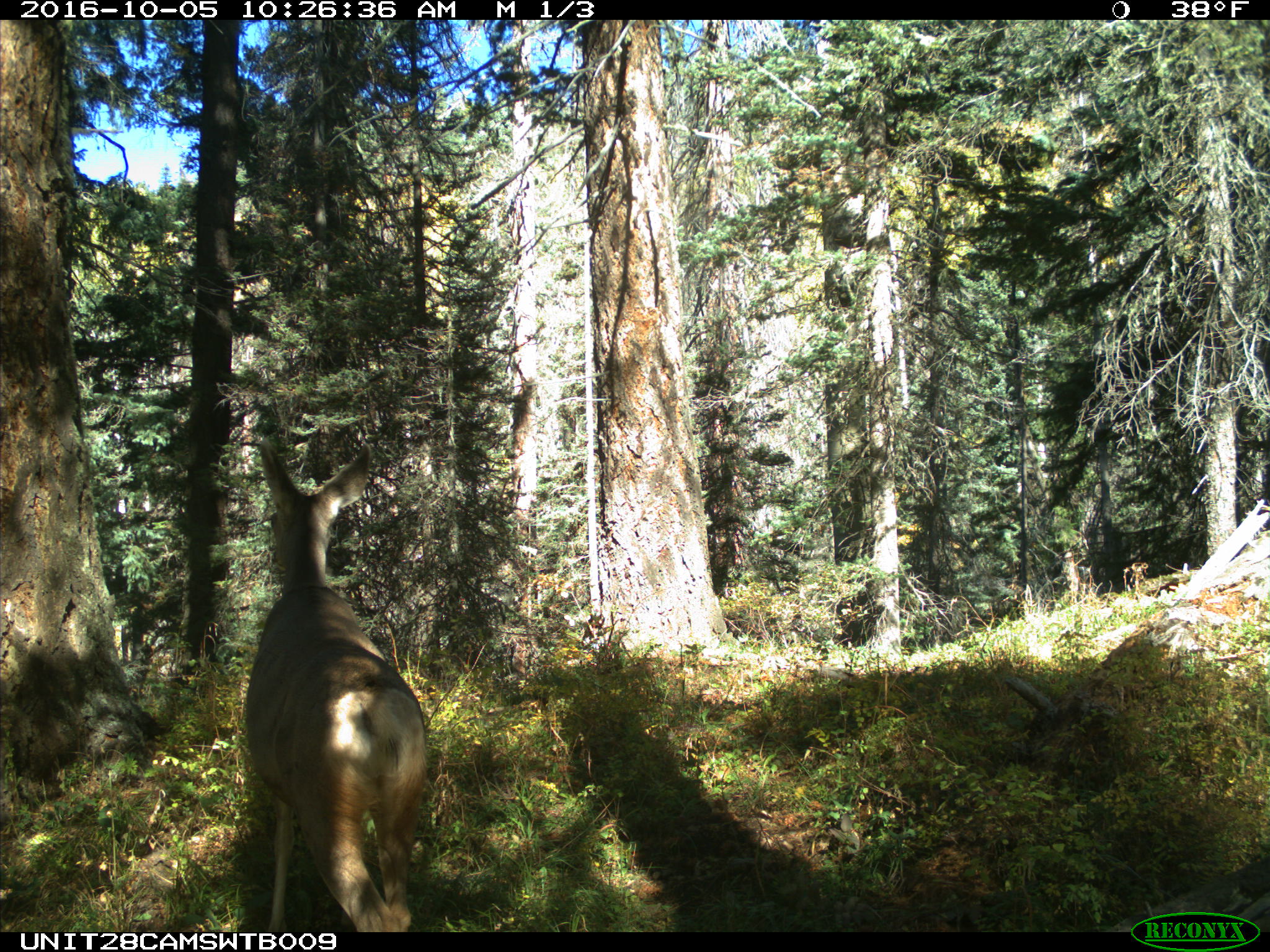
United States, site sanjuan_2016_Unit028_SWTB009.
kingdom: Animalia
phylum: Chordata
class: Mammalia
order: Artiodactyla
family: Cervidae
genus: Odocoileus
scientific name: Odocoileus hemionus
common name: mule deer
Odocoileus hemionus (mule deer).